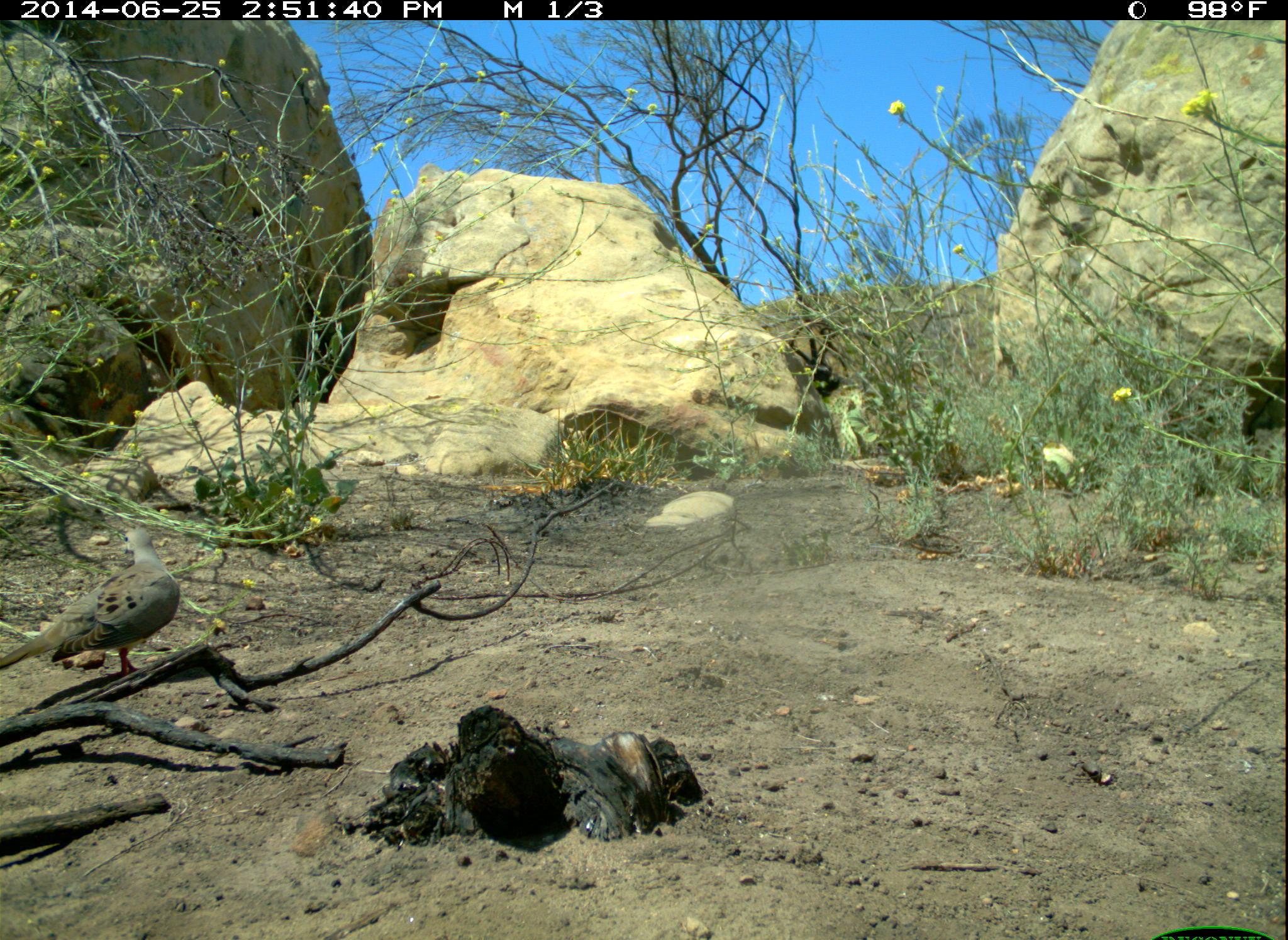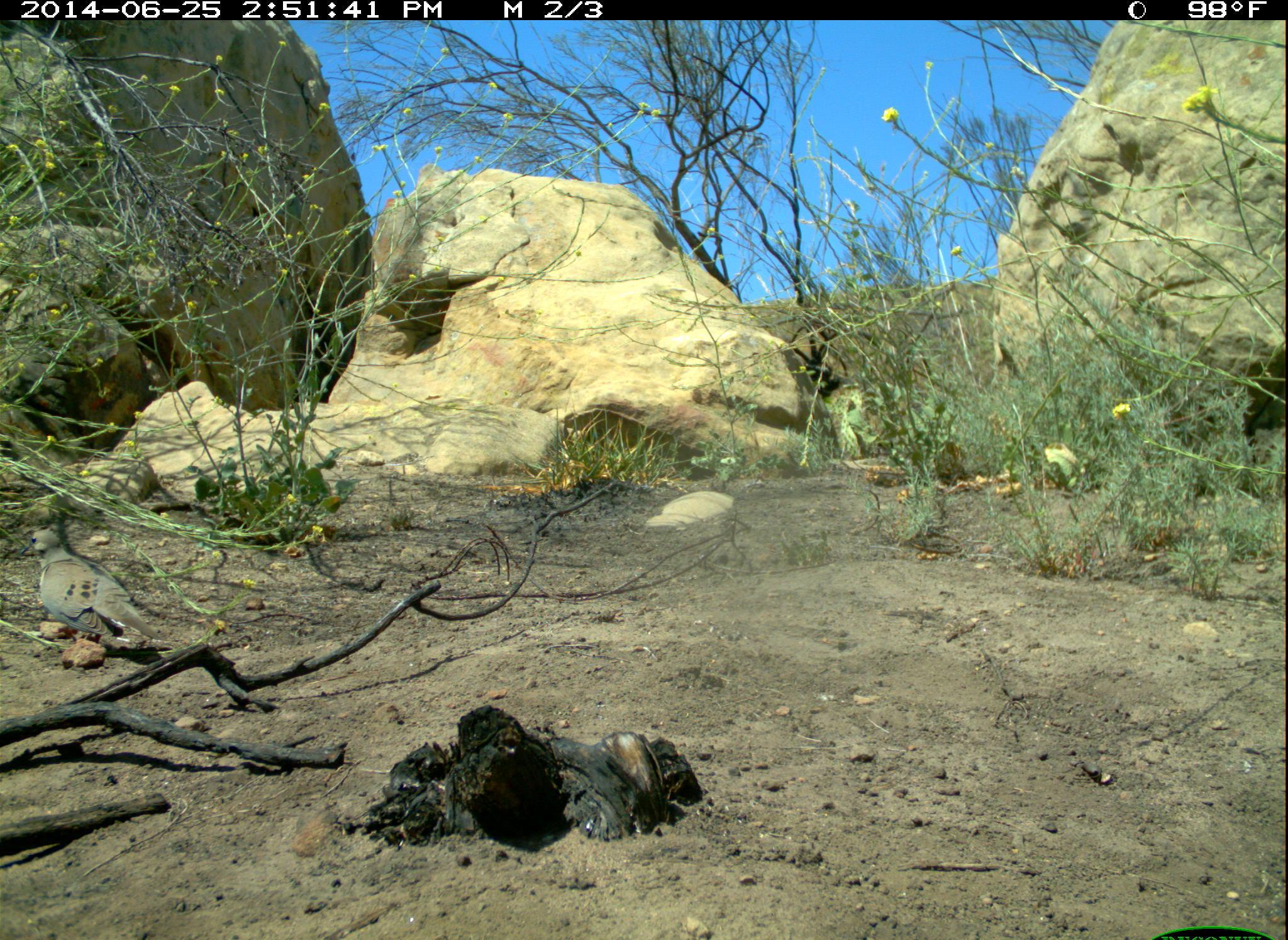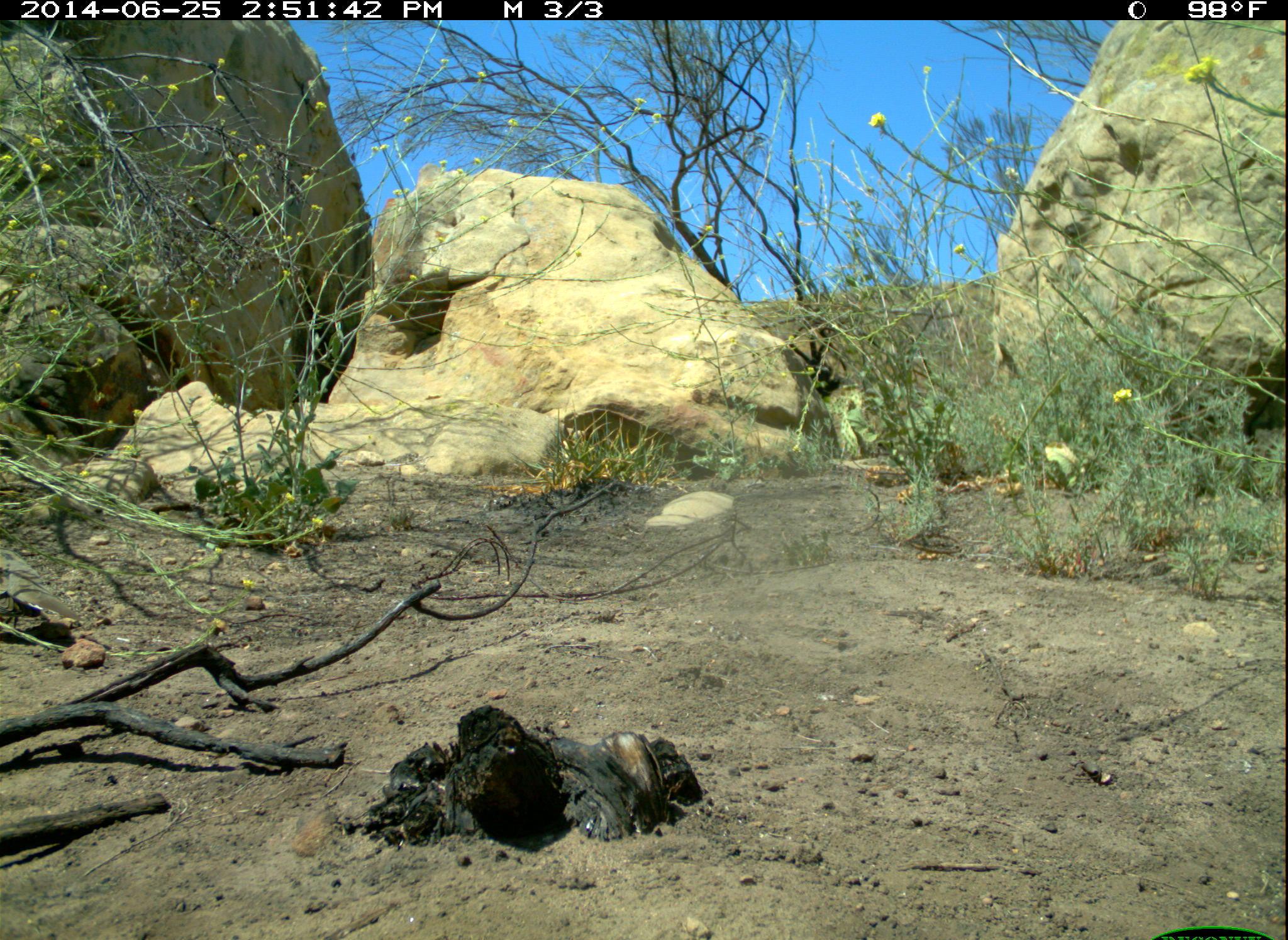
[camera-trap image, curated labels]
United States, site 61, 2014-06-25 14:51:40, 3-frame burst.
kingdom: Animalia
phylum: Chordata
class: Aves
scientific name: Aves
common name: bird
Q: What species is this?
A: Bird (Aves).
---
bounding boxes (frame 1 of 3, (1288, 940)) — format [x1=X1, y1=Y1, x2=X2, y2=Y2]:
bird: [x1=8, y1=509, x2=204, y2=693]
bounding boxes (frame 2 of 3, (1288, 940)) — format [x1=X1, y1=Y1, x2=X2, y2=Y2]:
bird: [x1=19, y1=488, x2=180, y2=675]